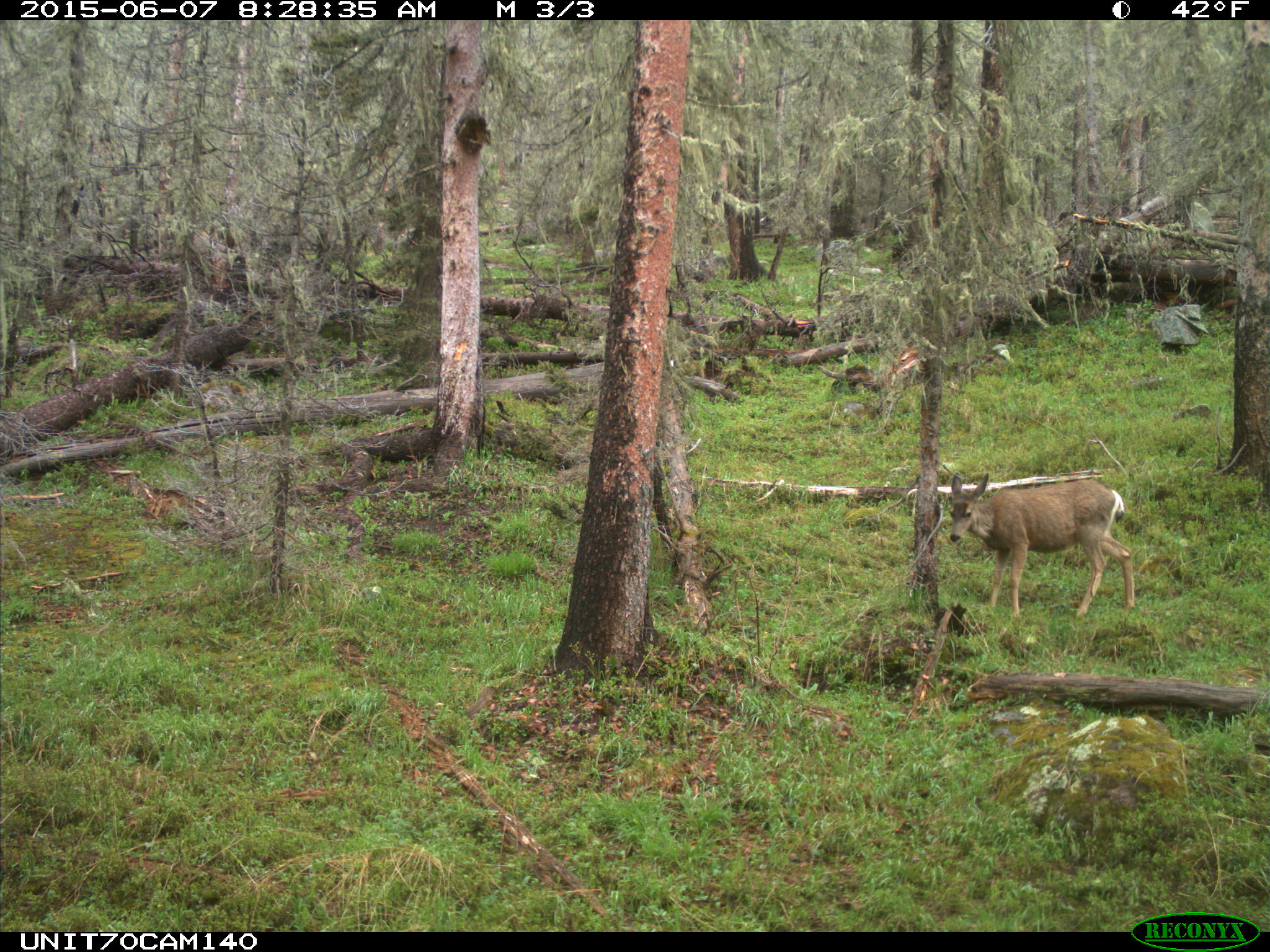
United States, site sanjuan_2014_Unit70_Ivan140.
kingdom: Animalia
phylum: Chordata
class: Mammalia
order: Artiodactyla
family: Cervidae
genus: Odocoileus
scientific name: Odocoileus hemionus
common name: mule deer